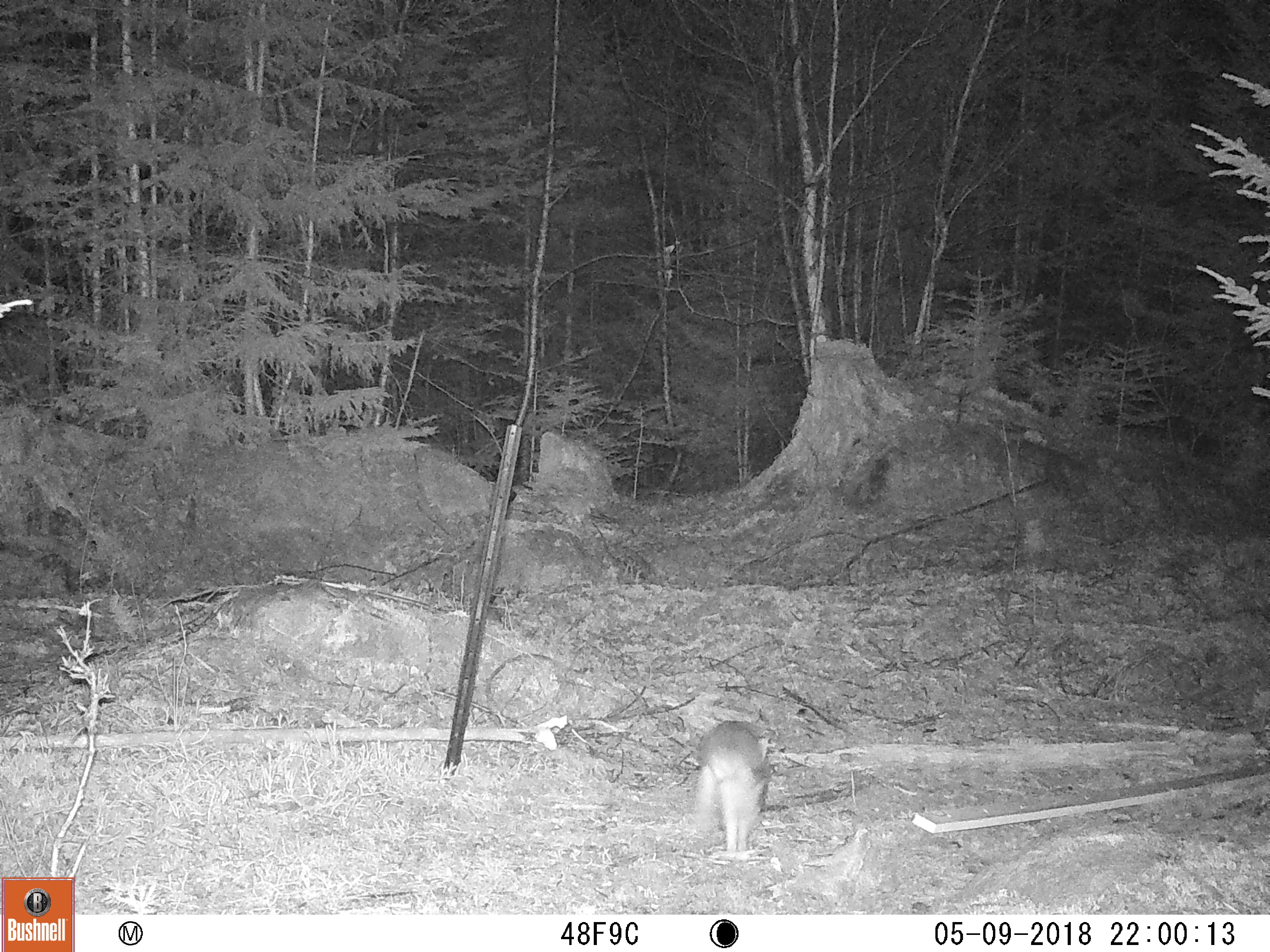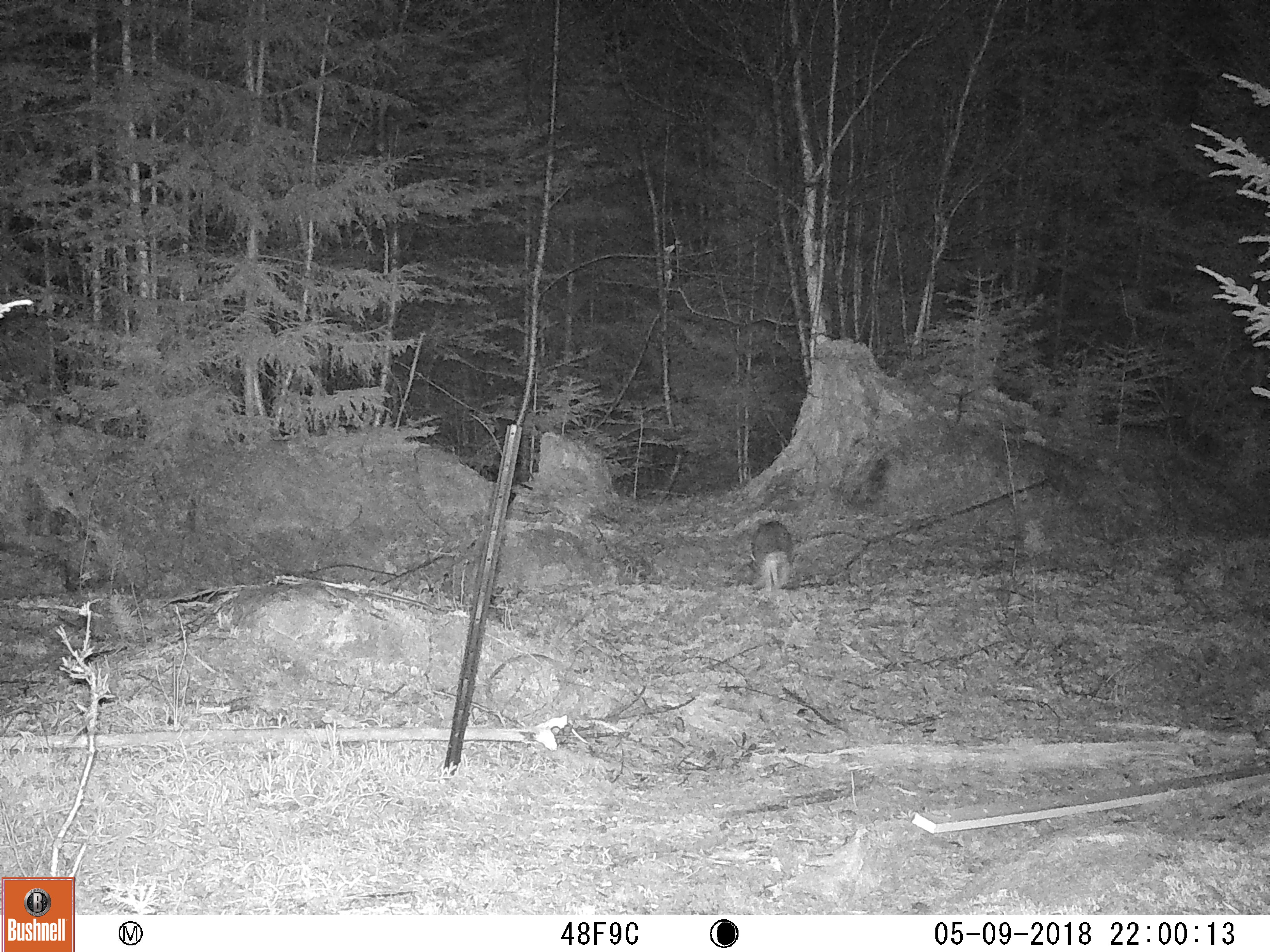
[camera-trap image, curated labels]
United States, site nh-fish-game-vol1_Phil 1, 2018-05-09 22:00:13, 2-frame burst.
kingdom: Animalia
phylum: Chordata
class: Mammalia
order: Lagomorpha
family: Leporidae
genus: Lepus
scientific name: Lepus americanus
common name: snowshoe hare